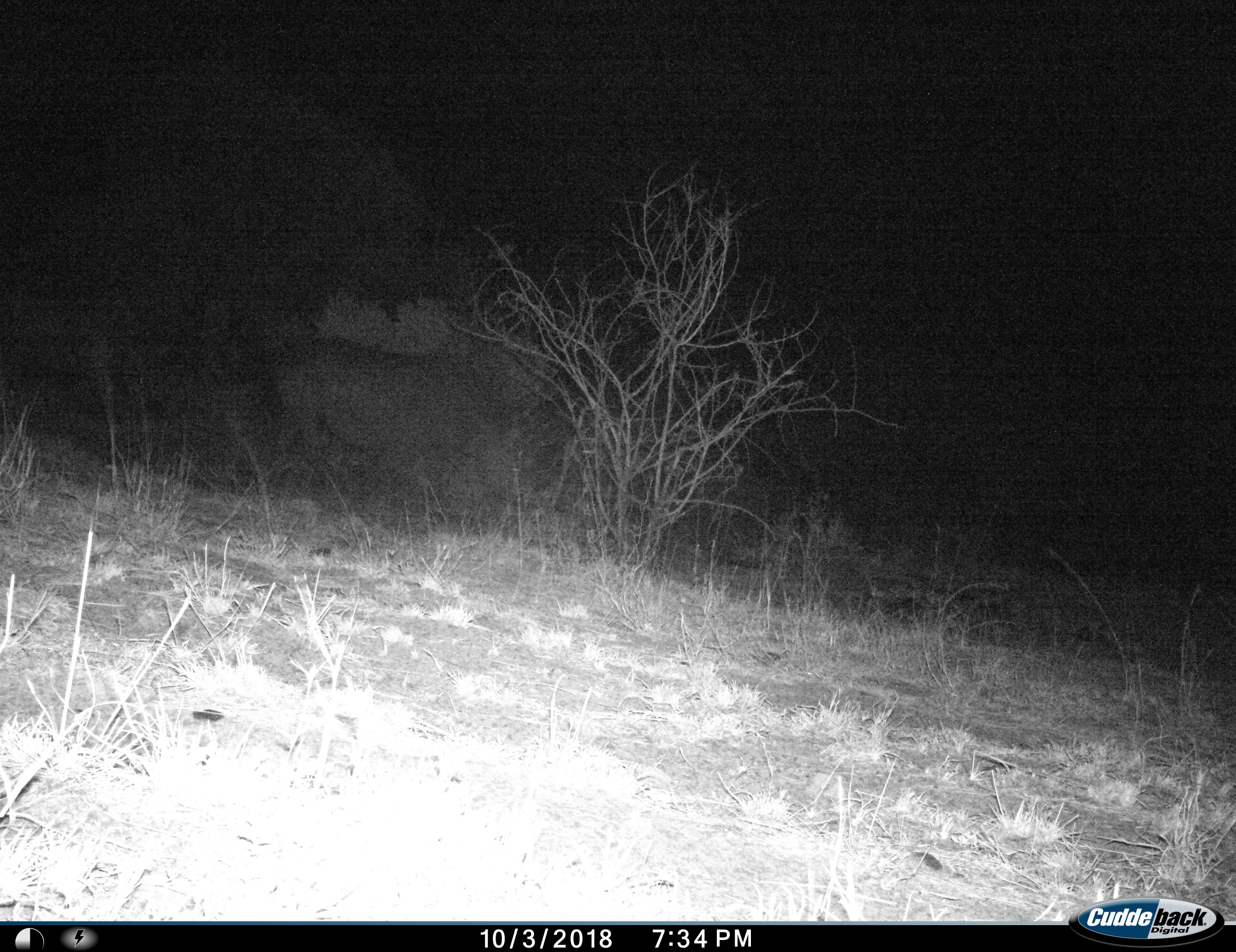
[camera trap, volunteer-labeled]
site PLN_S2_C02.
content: unidentified animal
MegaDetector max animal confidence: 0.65